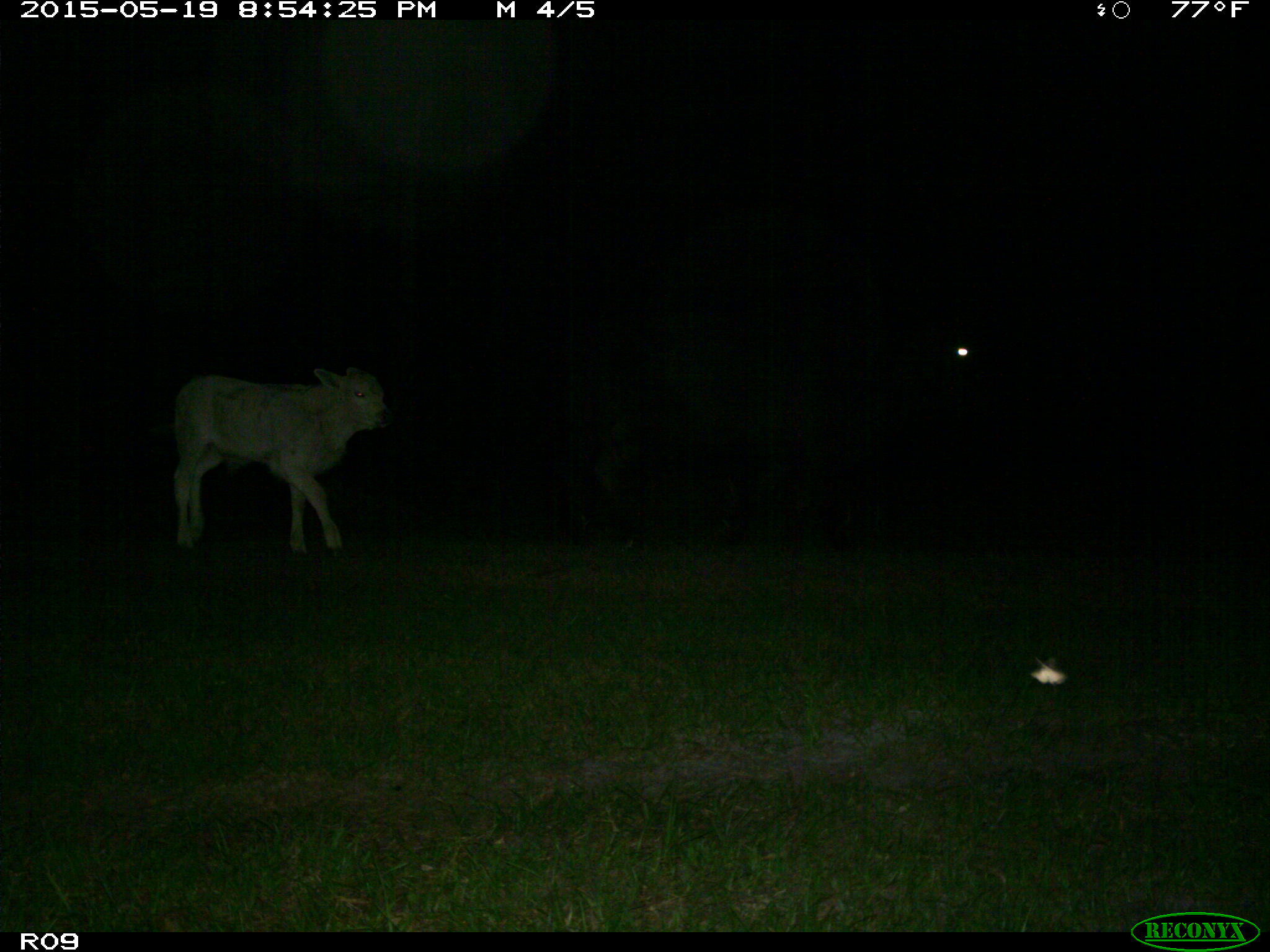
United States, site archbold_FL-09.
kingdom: Animalia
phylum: Chordata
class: Mammalia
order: Artiodactyla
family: Bovidae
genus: Bos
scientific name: Bos taurus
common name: domestic cow